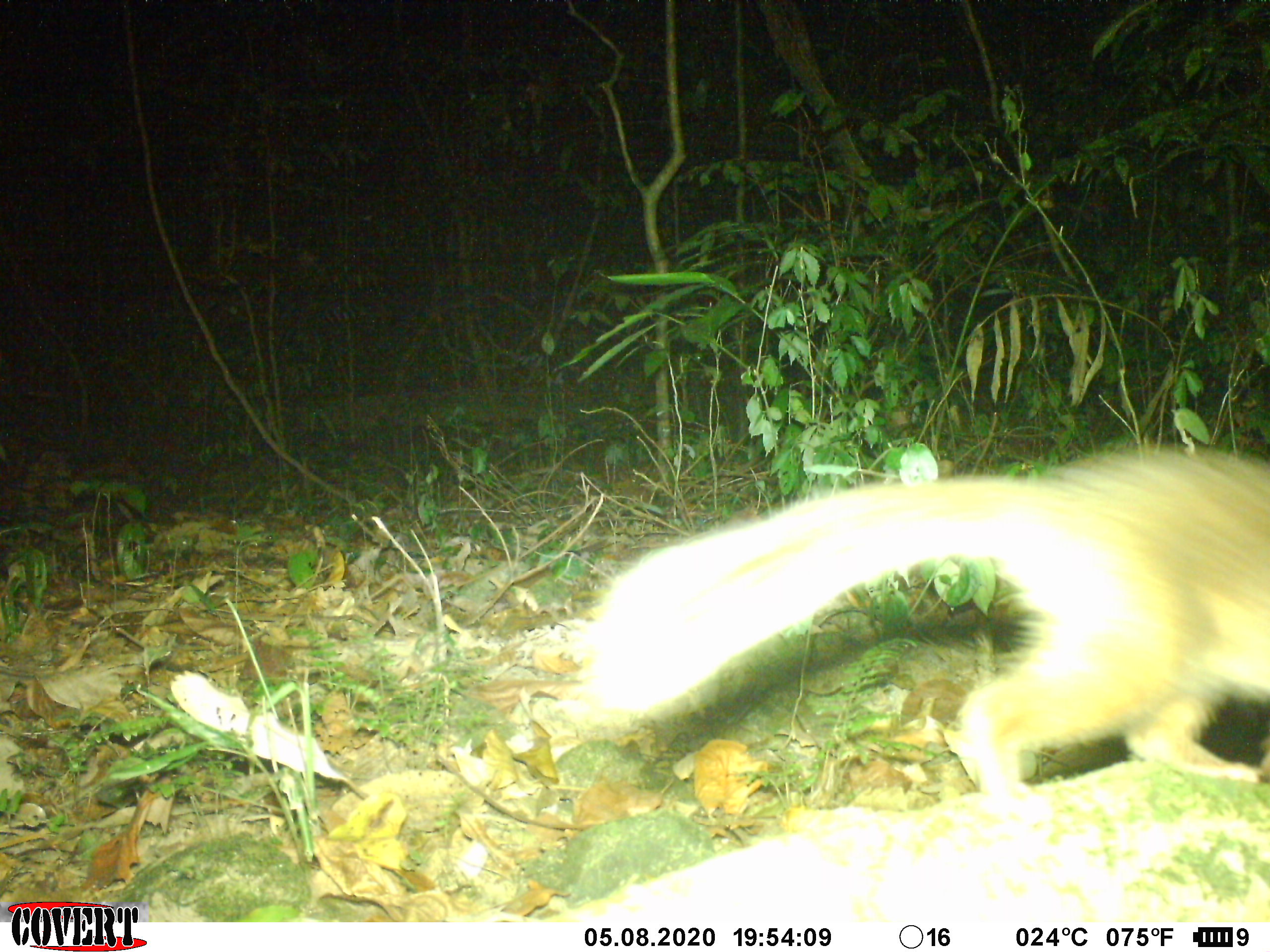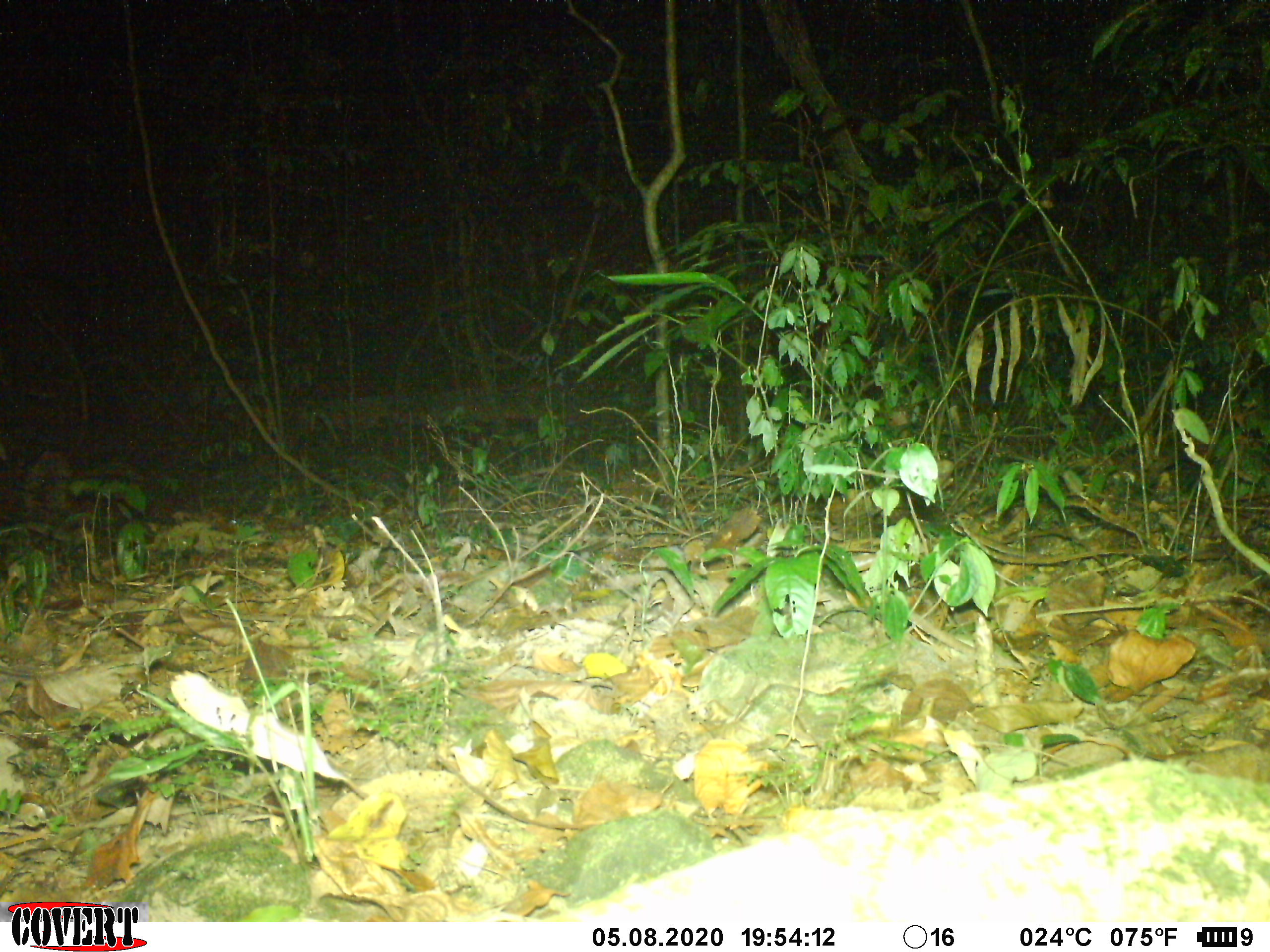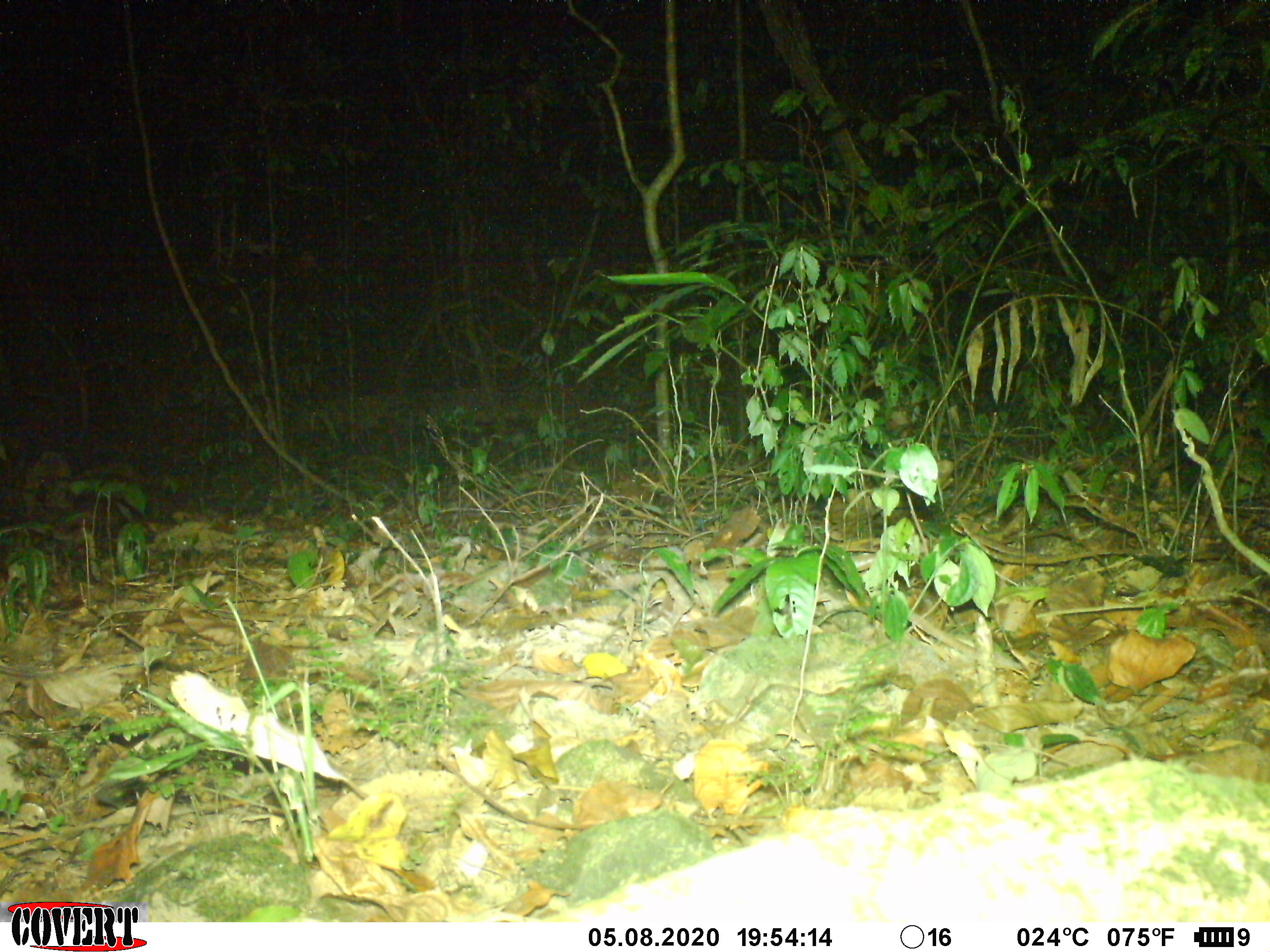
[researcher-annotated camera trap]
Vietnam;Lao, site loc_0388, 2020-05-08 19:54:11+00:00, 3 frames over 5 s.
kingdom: Animalia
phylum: Chordata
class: Mammalia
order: Carnivora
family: Mustelidae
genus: Melogale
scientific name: Melogale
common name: ferret badger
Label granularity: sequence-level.